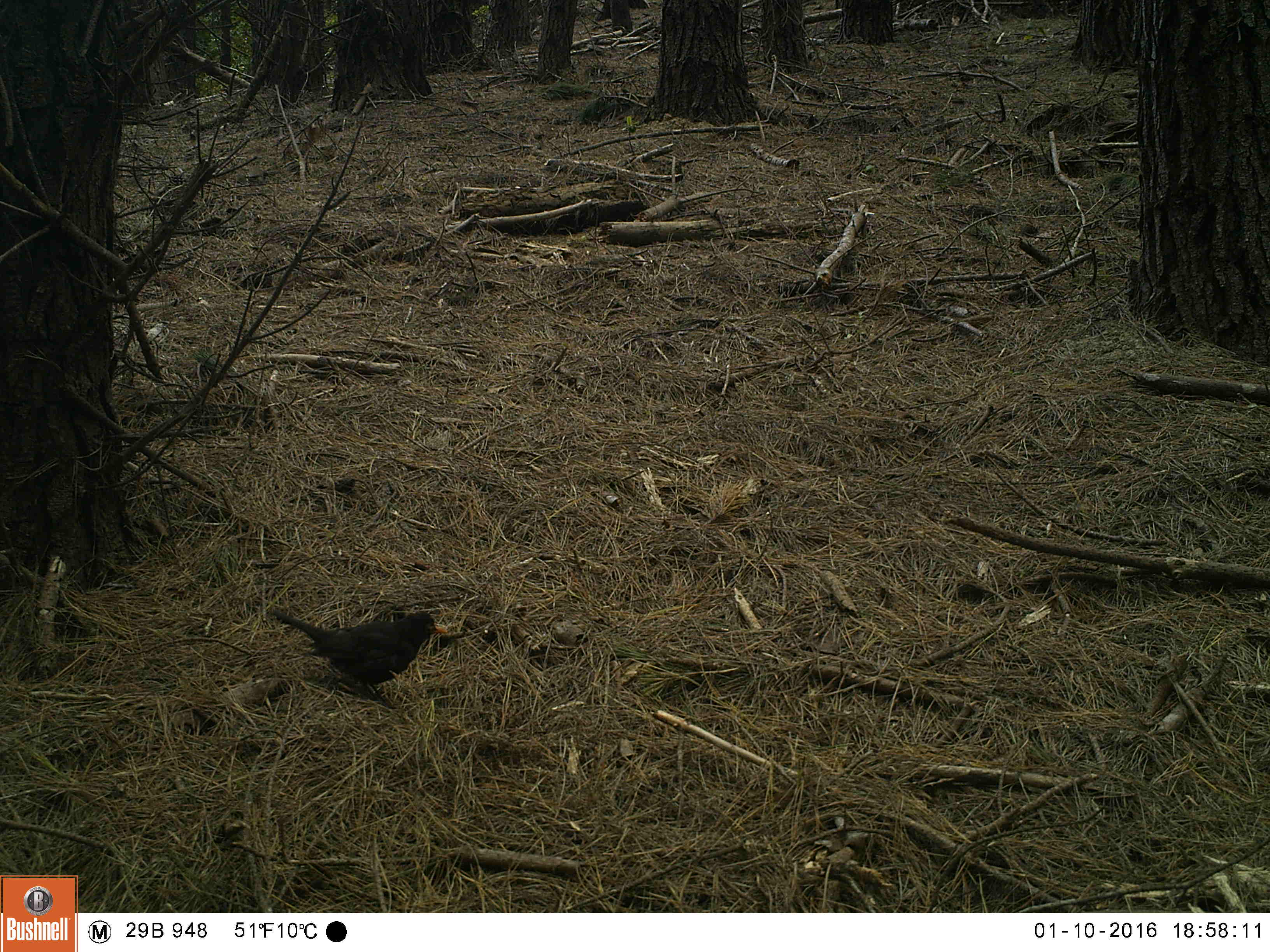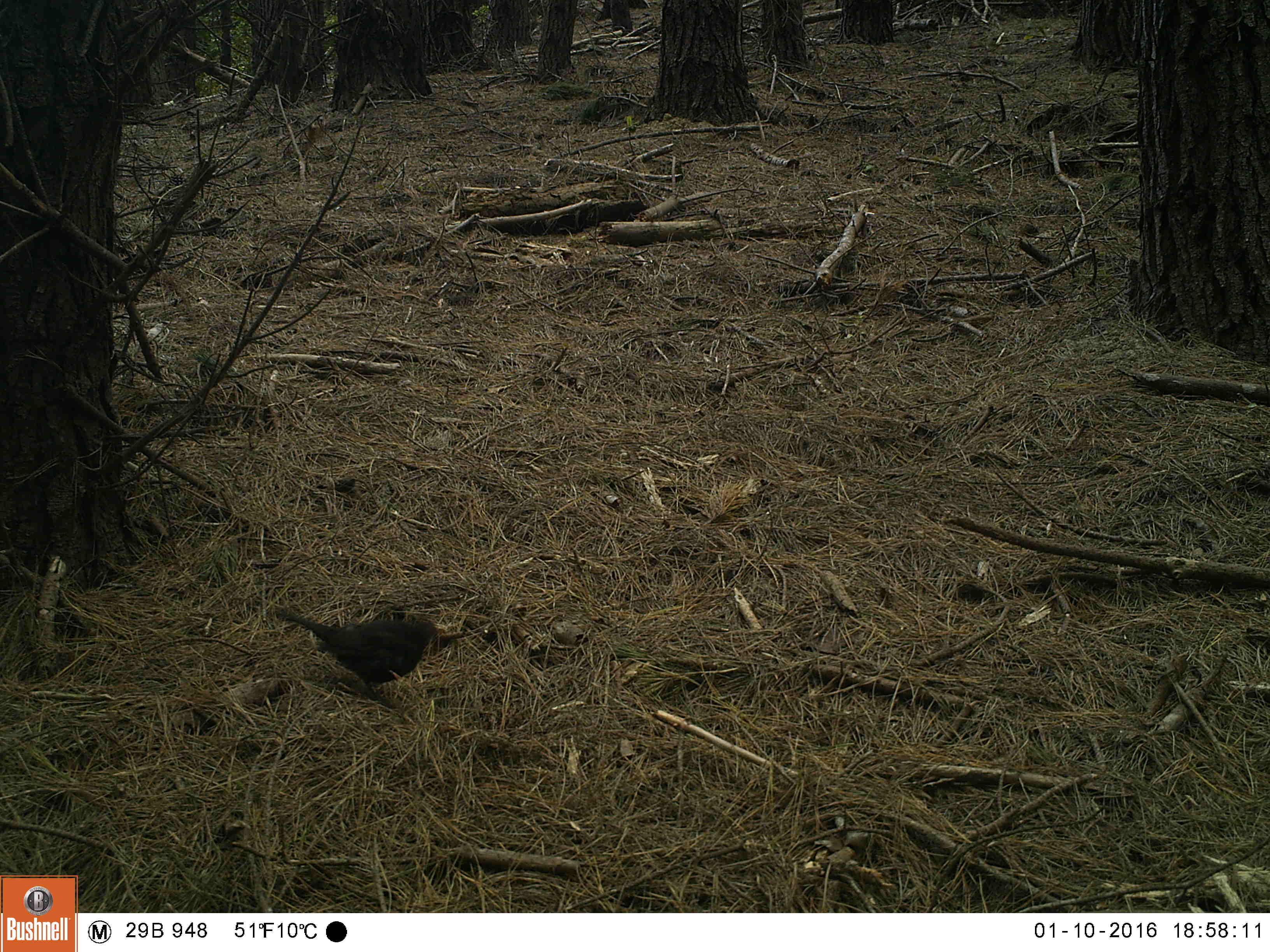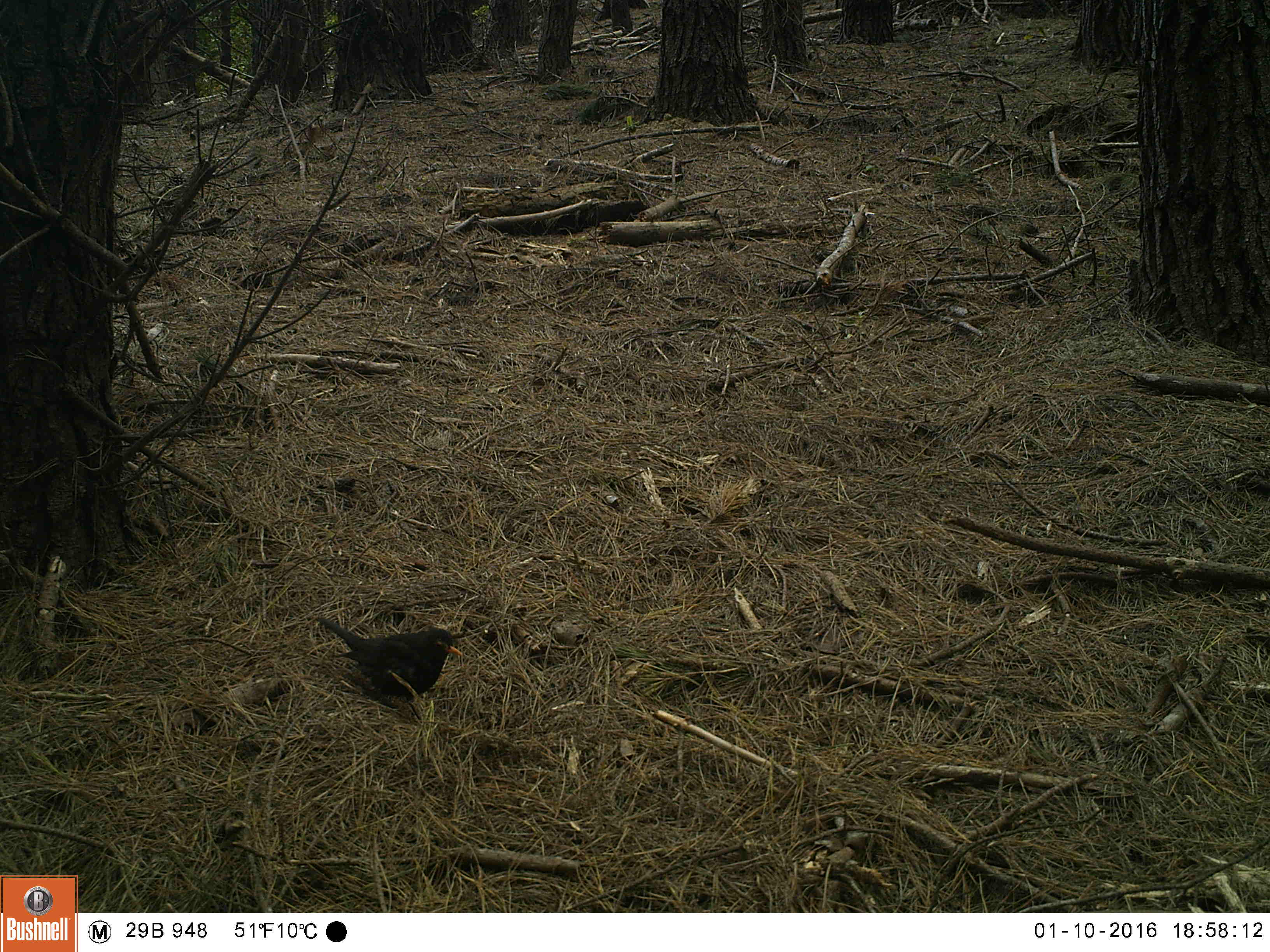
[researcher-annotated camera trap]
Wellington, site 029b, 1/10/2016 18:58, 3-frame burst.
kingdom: Animalia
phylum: Chordata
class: Aves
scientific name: Aves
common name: bird